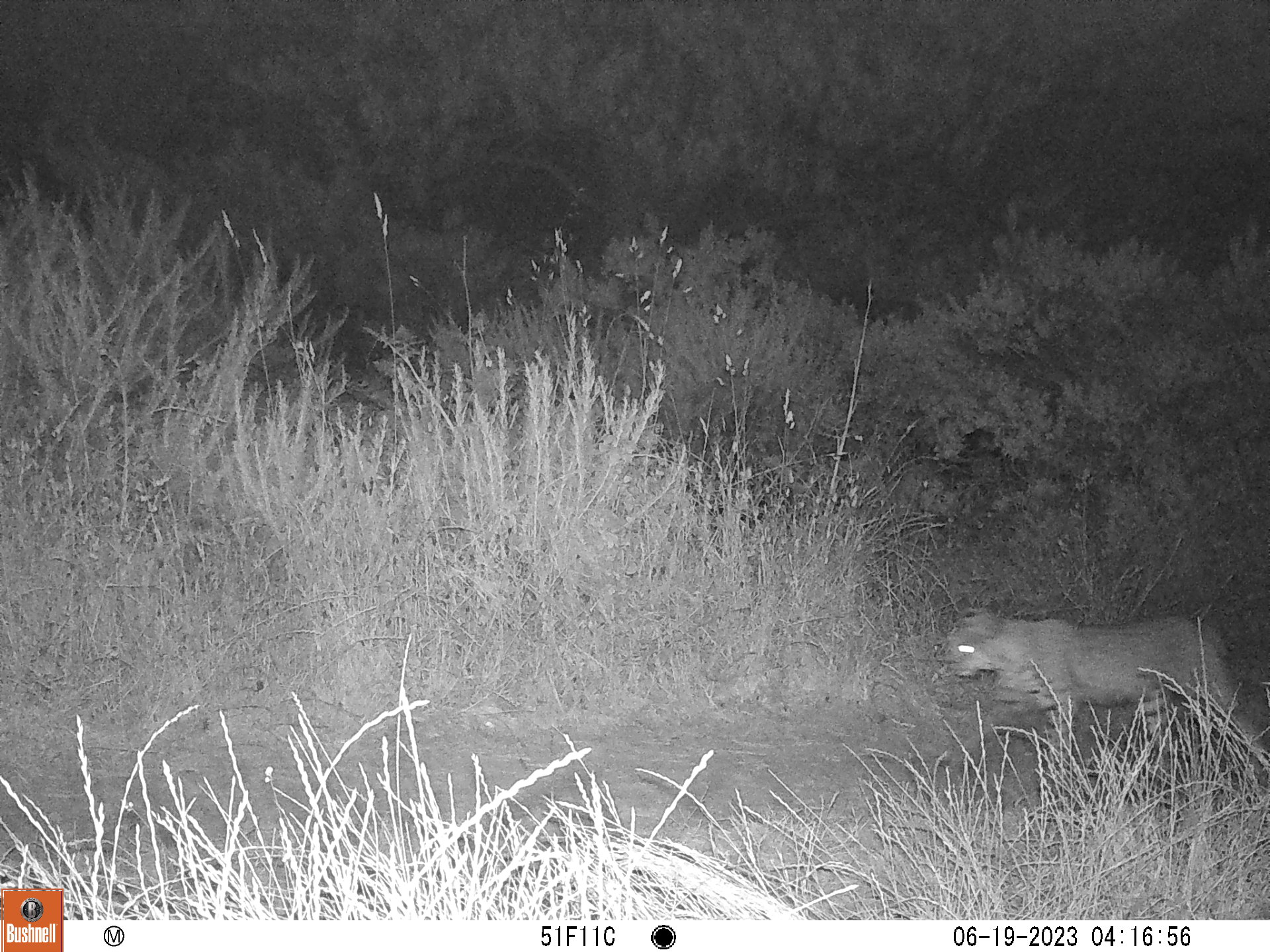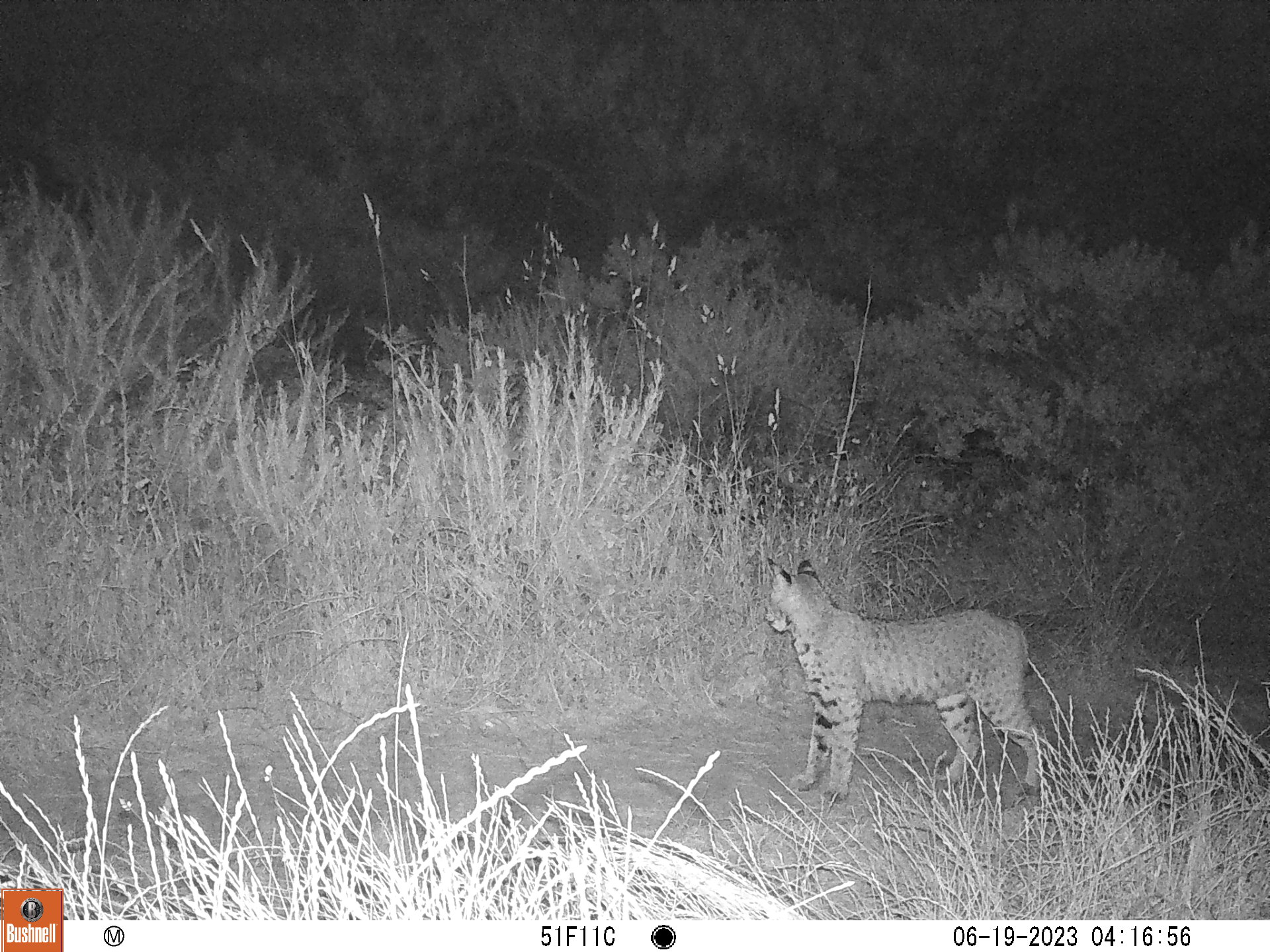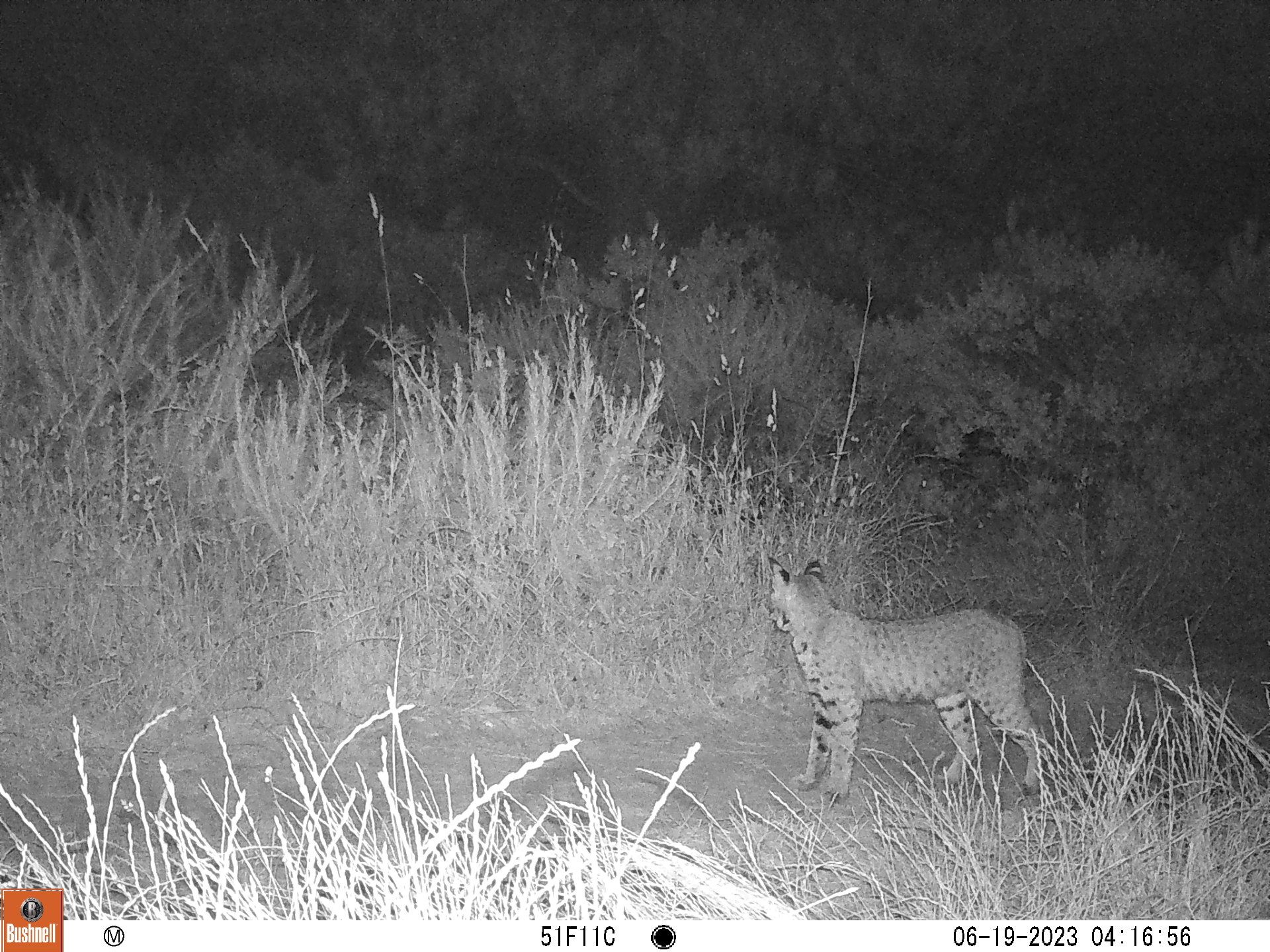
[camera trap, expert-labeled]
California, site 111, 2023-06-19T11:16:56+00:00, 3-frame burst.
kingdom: Animalia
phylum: Chordata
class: Mammalia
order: Carnivora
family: Felidae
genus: Lynx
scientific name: Lynx rufus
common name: bobcat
Bobcat (Lynx rufus).